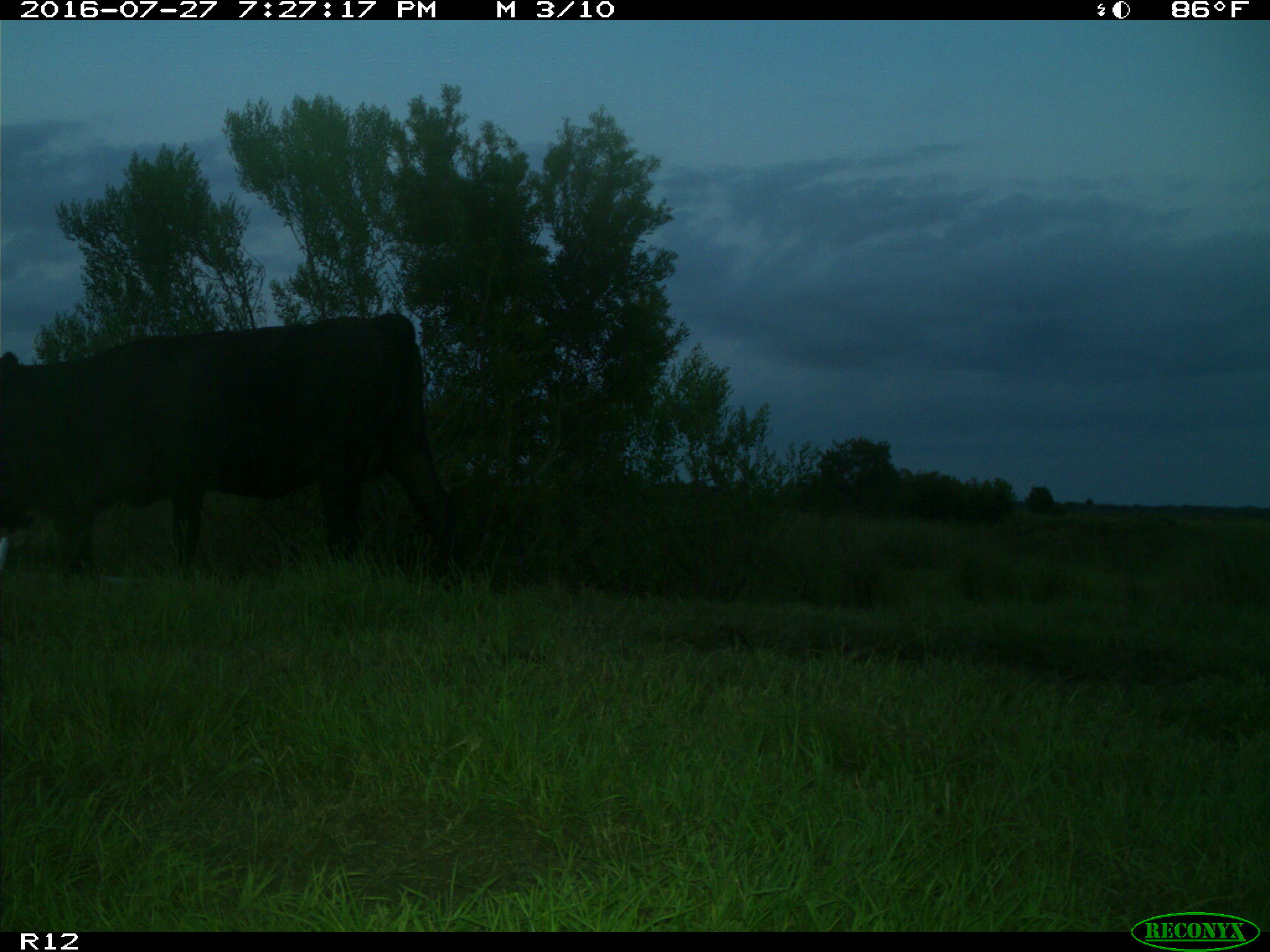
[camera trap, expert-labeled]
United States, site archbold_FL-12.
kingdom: Animalia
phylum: Chordata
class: Mammalia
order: Artiodactyla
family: Bovidae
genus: Bos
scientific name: Bos taurus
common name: domestic cow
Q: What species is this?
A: Bos taurus (domestic cow).